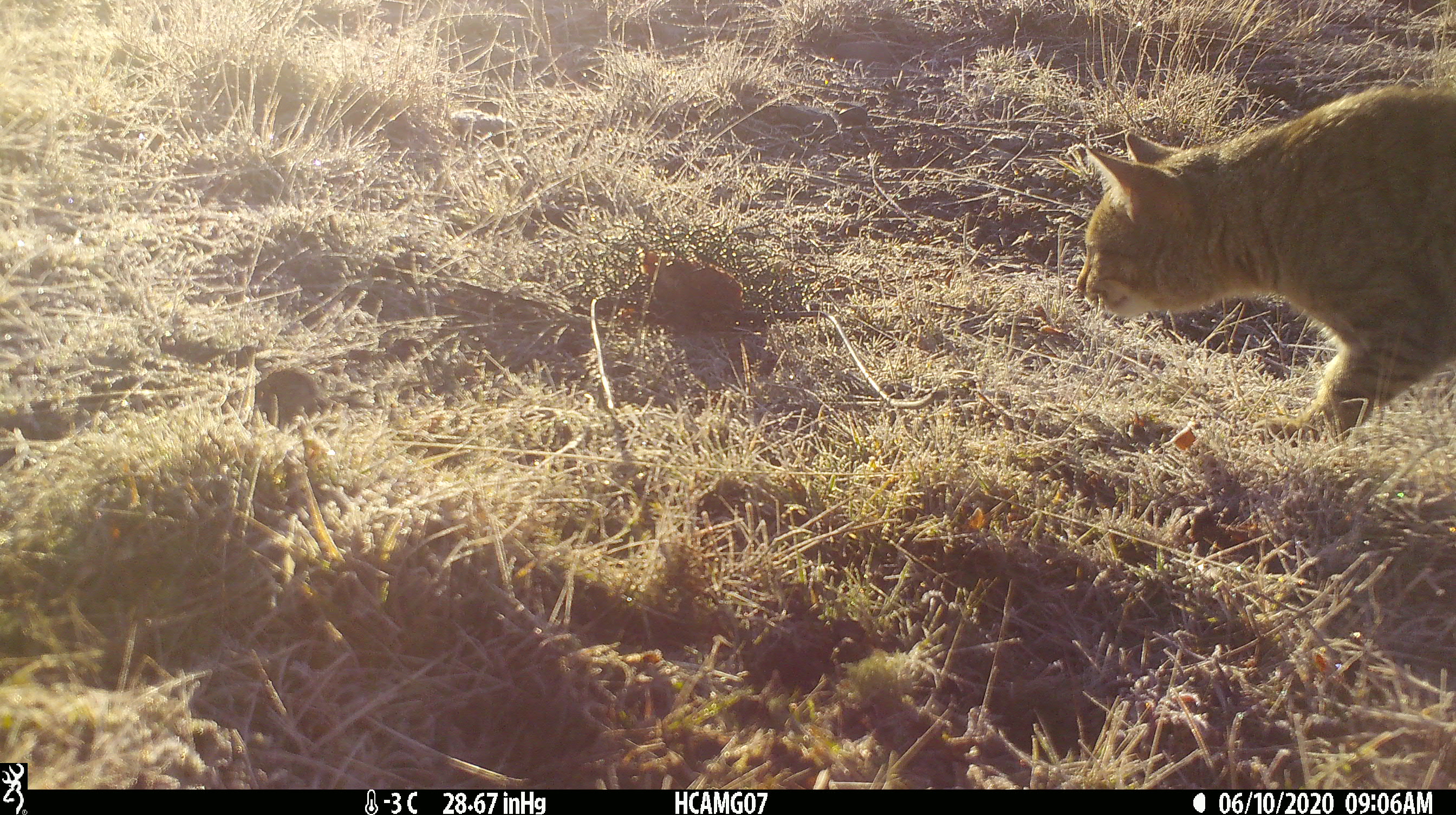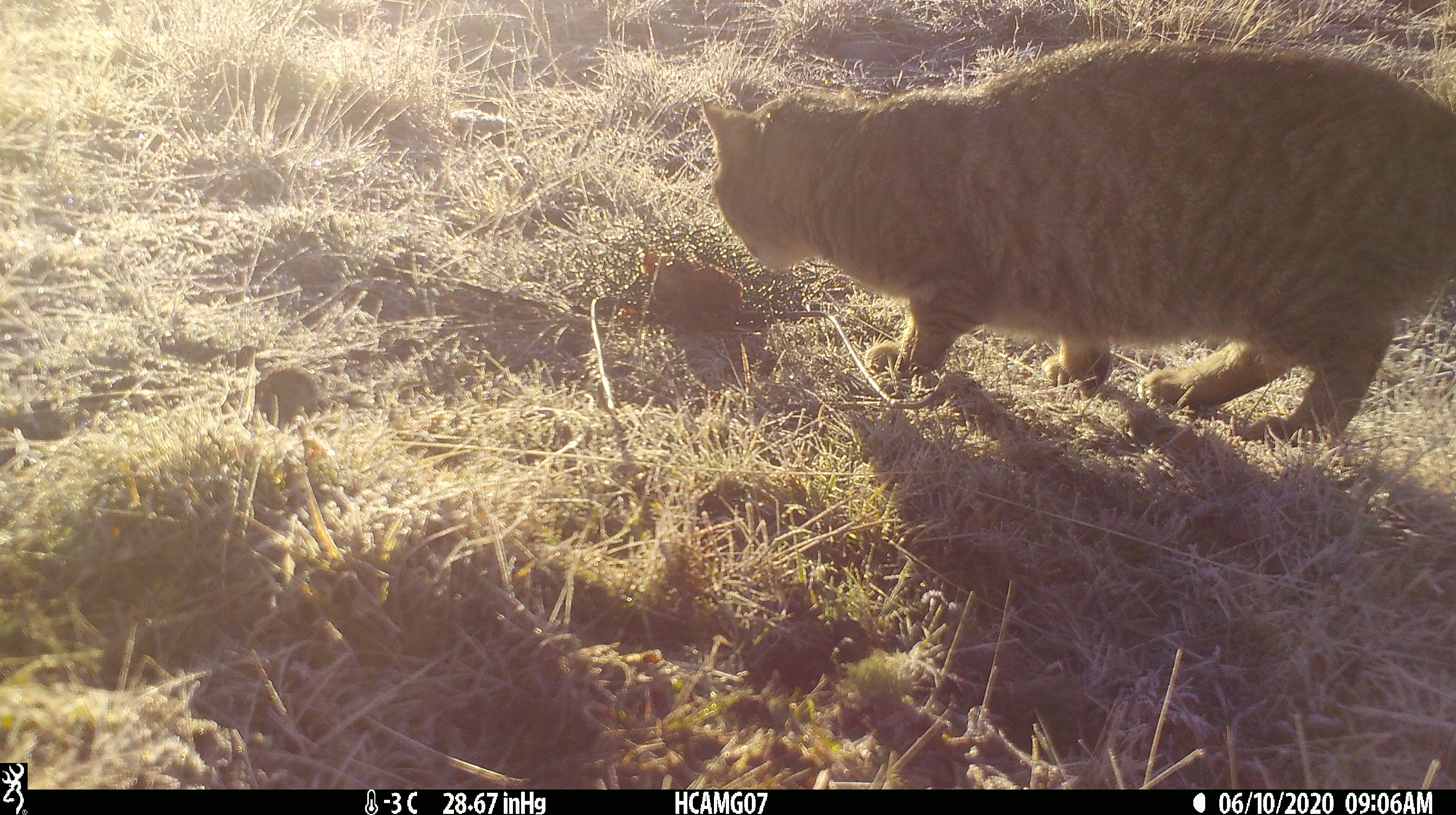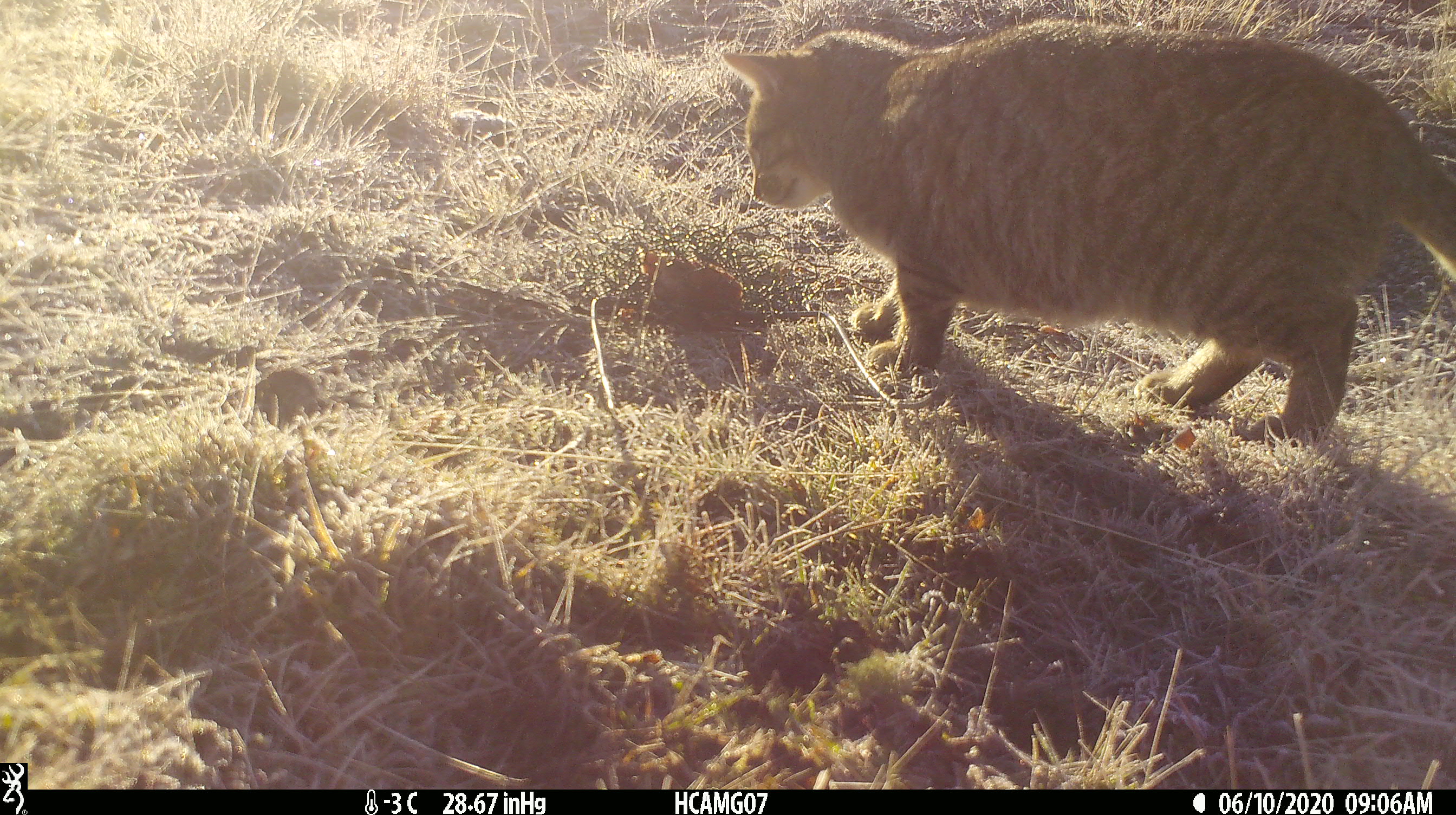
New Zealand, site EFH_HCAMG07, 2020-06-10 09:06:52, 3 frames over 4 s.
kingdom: Animalia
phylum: Chordata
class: Mammalia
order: Carnivora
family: Felidae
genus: Felis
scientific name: Felis catus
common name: domestic cat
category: cat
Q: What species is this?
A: Cat (domestic cat) (Felis catus).